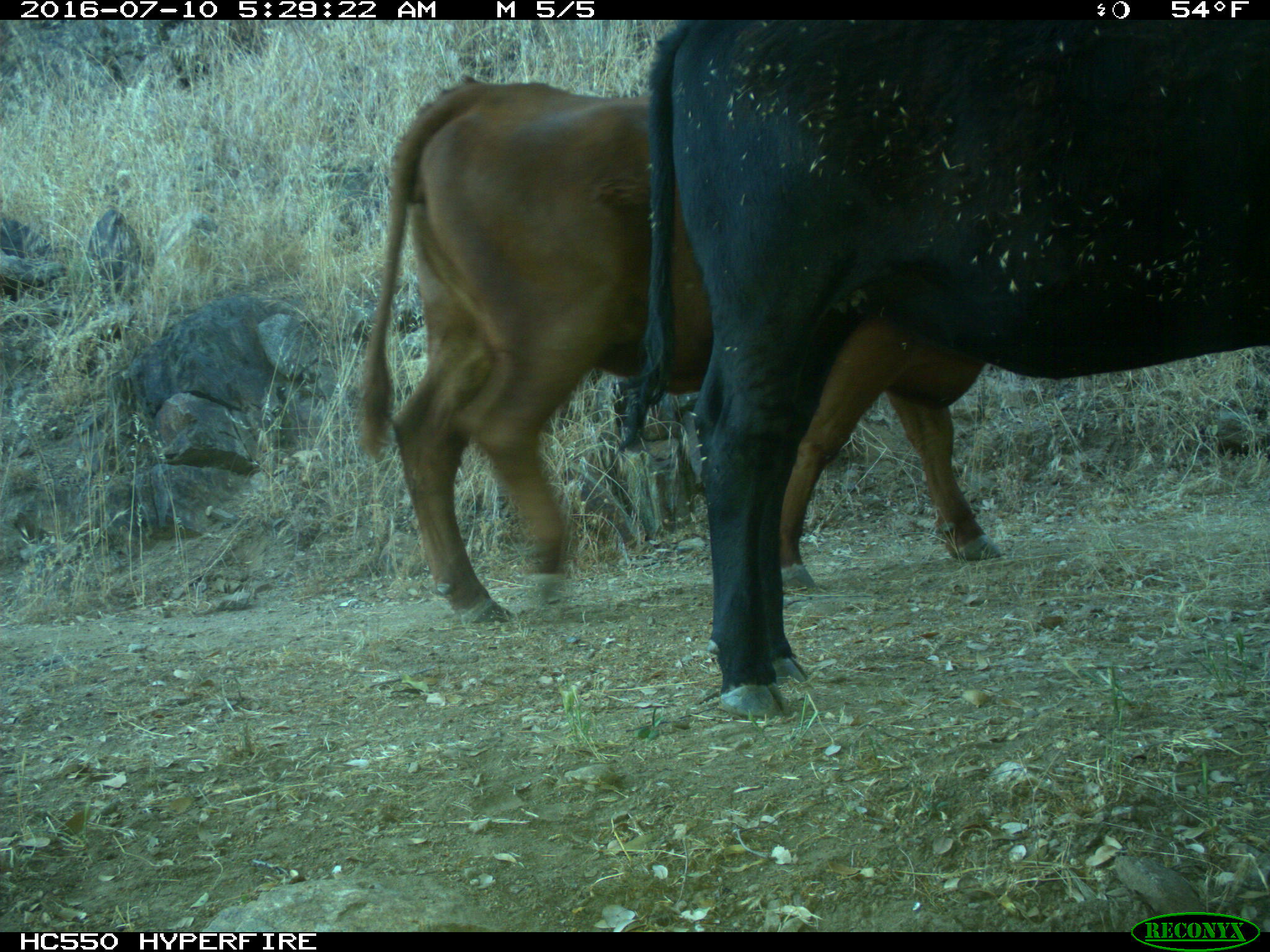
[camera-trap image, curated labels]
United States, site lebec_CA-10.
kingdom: Animalia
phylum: Chordata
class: Mammalia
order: Artiodactyla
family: Bovidae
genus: Bos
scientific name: Bos taurus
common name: domestic cow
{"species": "Bos taurus (domestic cow)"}